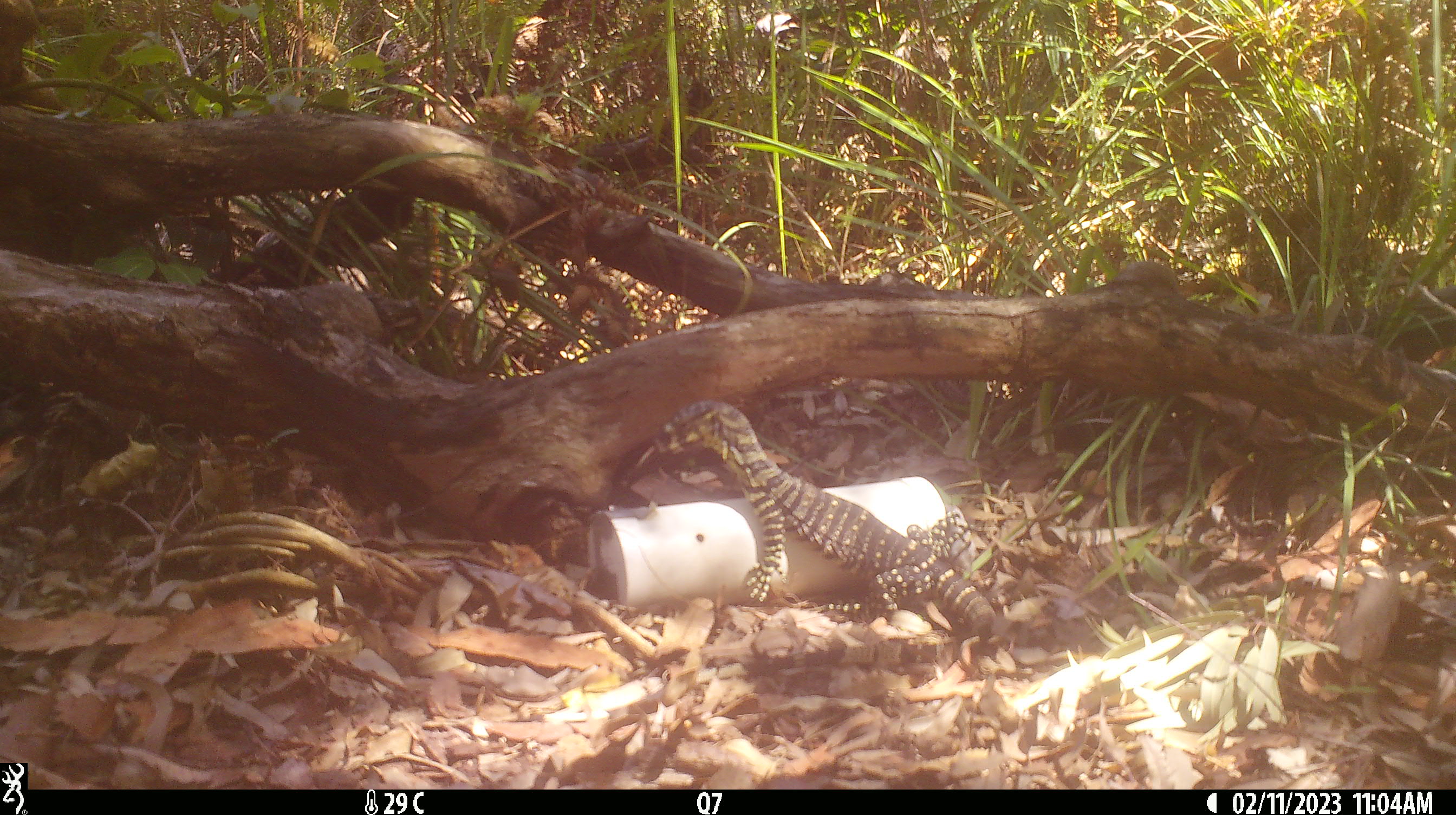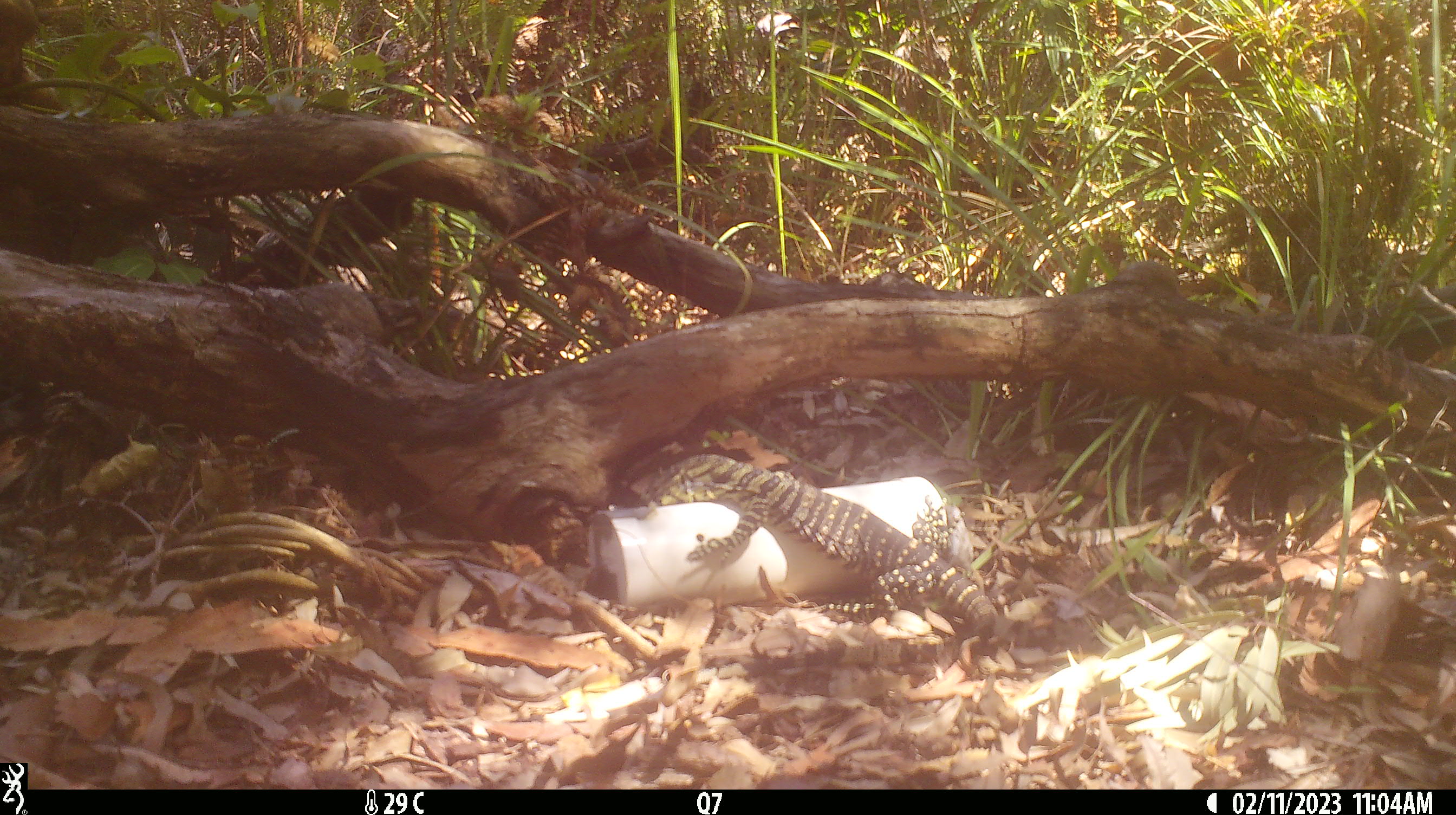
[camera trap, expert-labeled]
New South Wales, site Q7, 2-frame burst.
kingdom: Animalia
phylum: Chordata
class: Reptilia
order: Squamata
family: Varanidae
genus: Varanus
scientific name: Varanus varius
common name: lace monitor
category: goanna